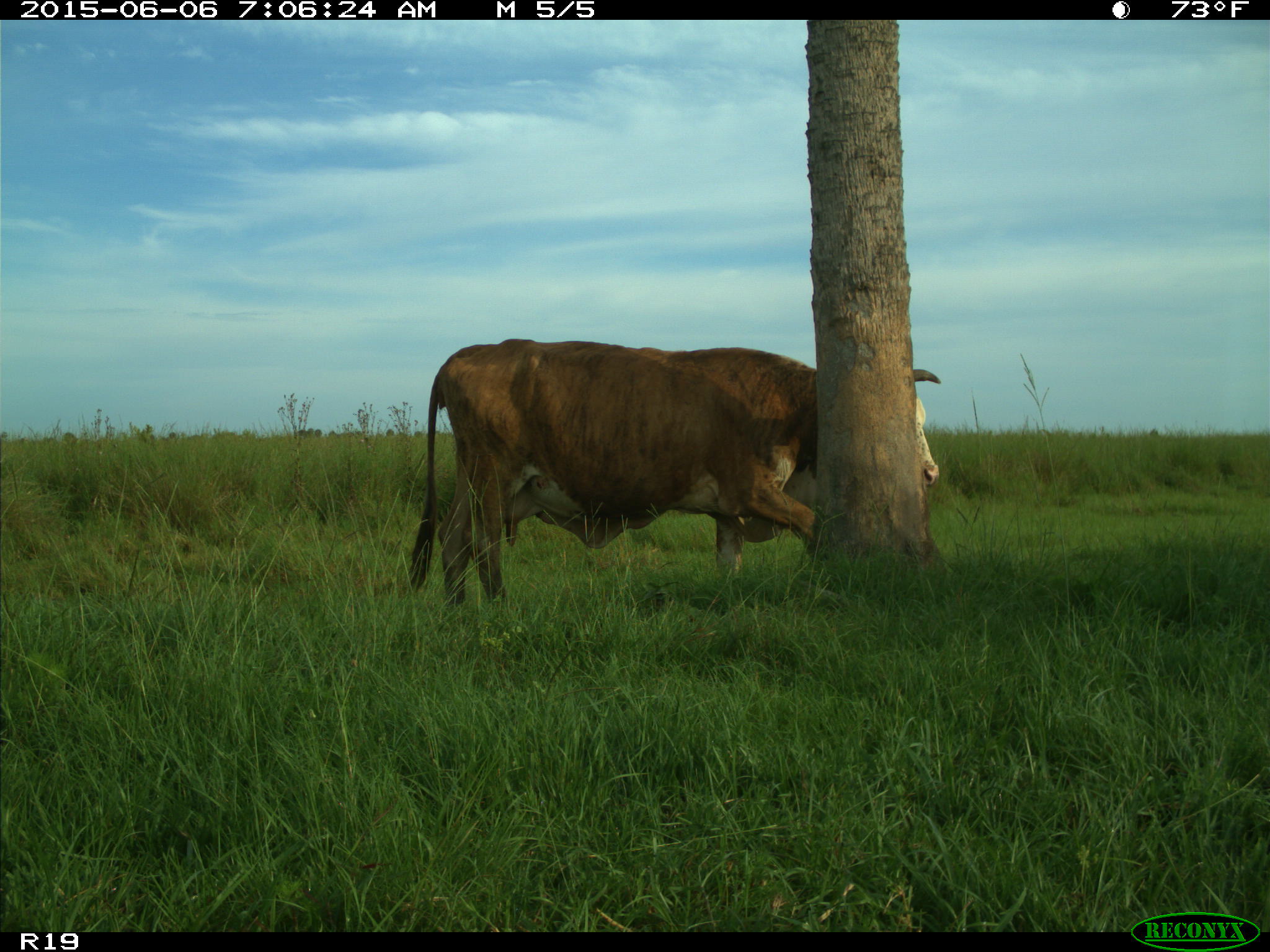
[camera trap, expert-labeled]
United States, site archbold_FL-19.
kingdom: Animalia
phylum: Chordata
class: Mammalia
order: Artiodactyla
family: Bovidae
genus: Bos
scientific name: Bos taurus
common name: domestic cow